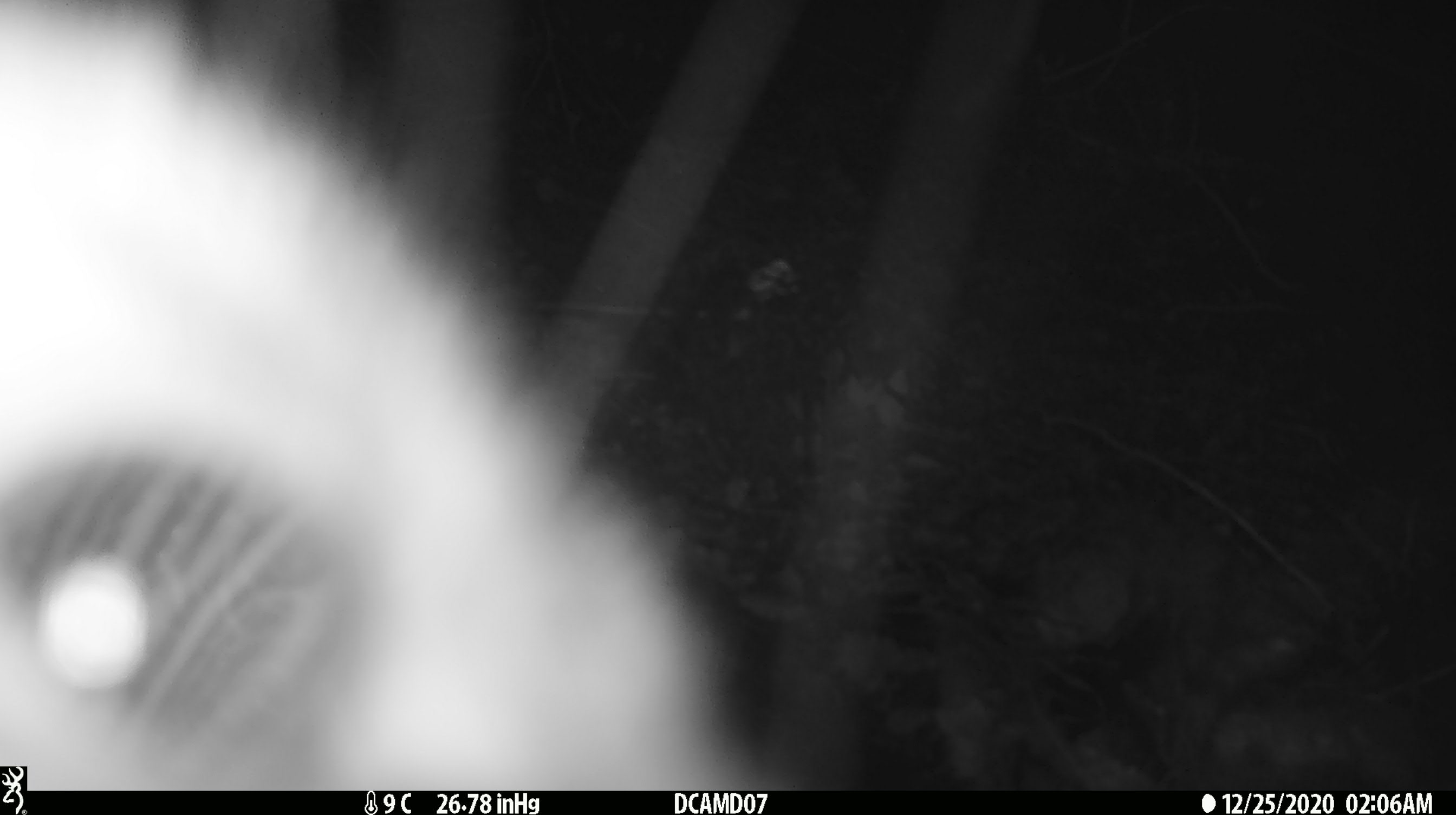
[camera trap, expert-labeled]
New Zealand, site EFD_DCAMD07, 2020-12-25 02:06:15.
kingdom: Animalia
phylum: Chordata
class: Mammalia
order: Diprotodontia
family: Phalangeridae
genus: Trichosurus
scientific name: Trichosurus vulpecula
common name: common brushtail possum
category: possum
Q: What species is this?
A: Possum (common brushtail possum) (Trichosurus vulpecula).